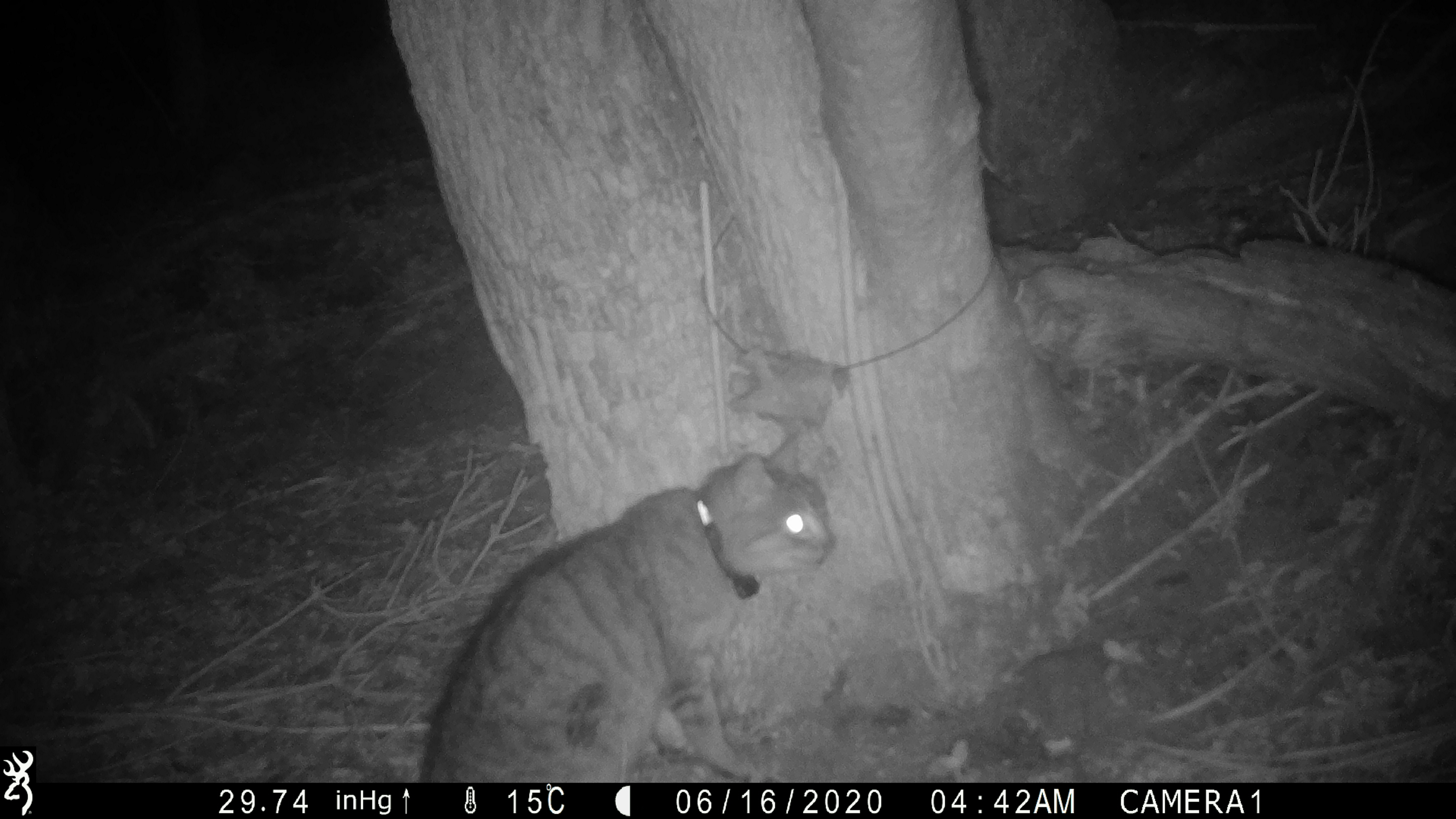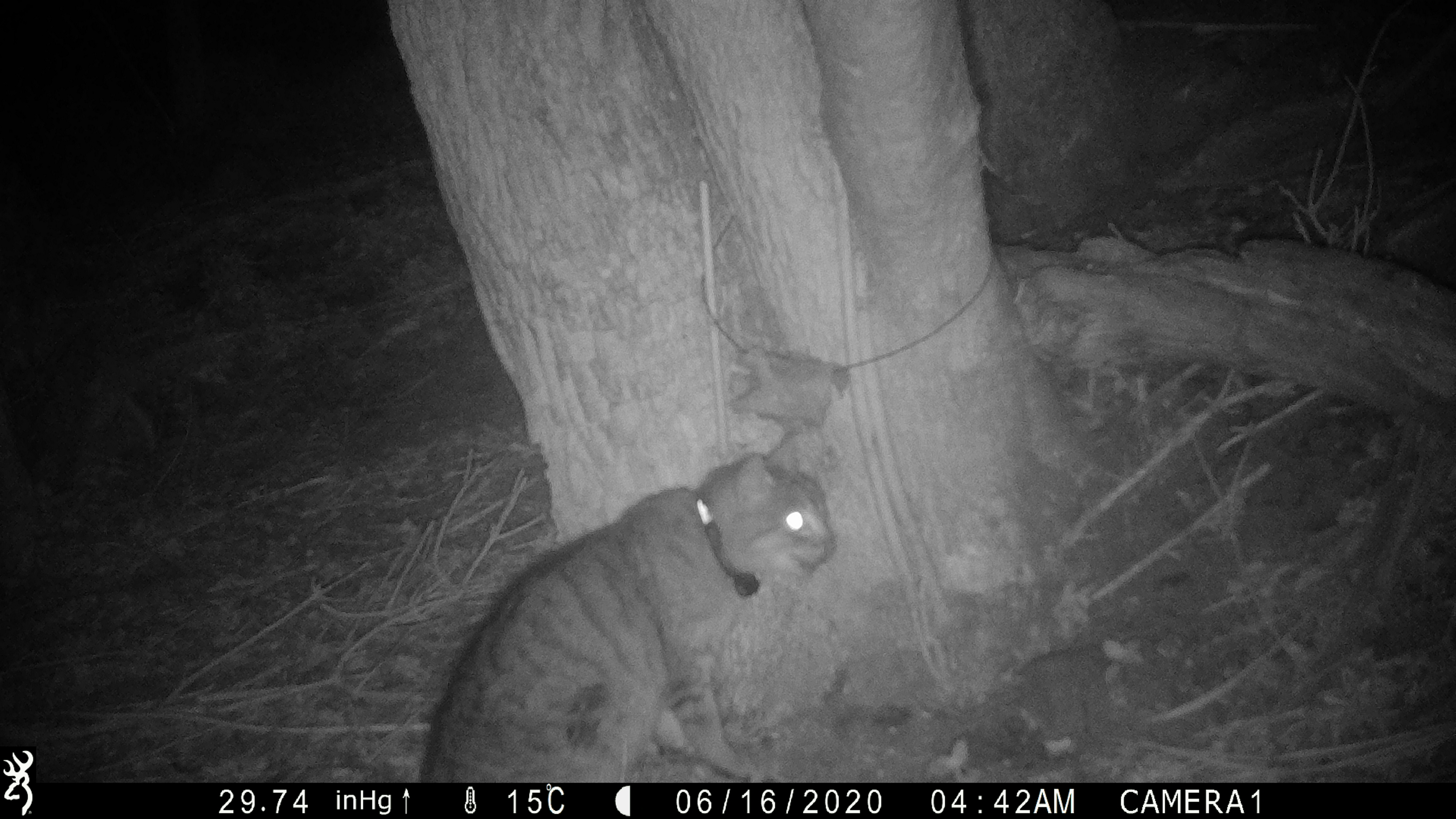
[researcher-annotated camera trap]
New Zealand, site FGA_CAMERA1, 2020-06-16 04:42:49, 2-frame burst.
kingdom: Animalia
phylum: Chordata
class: Mammalia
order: Carnivora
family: Felidae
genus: Felis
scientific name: Felis catus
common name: domestic cat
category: cat